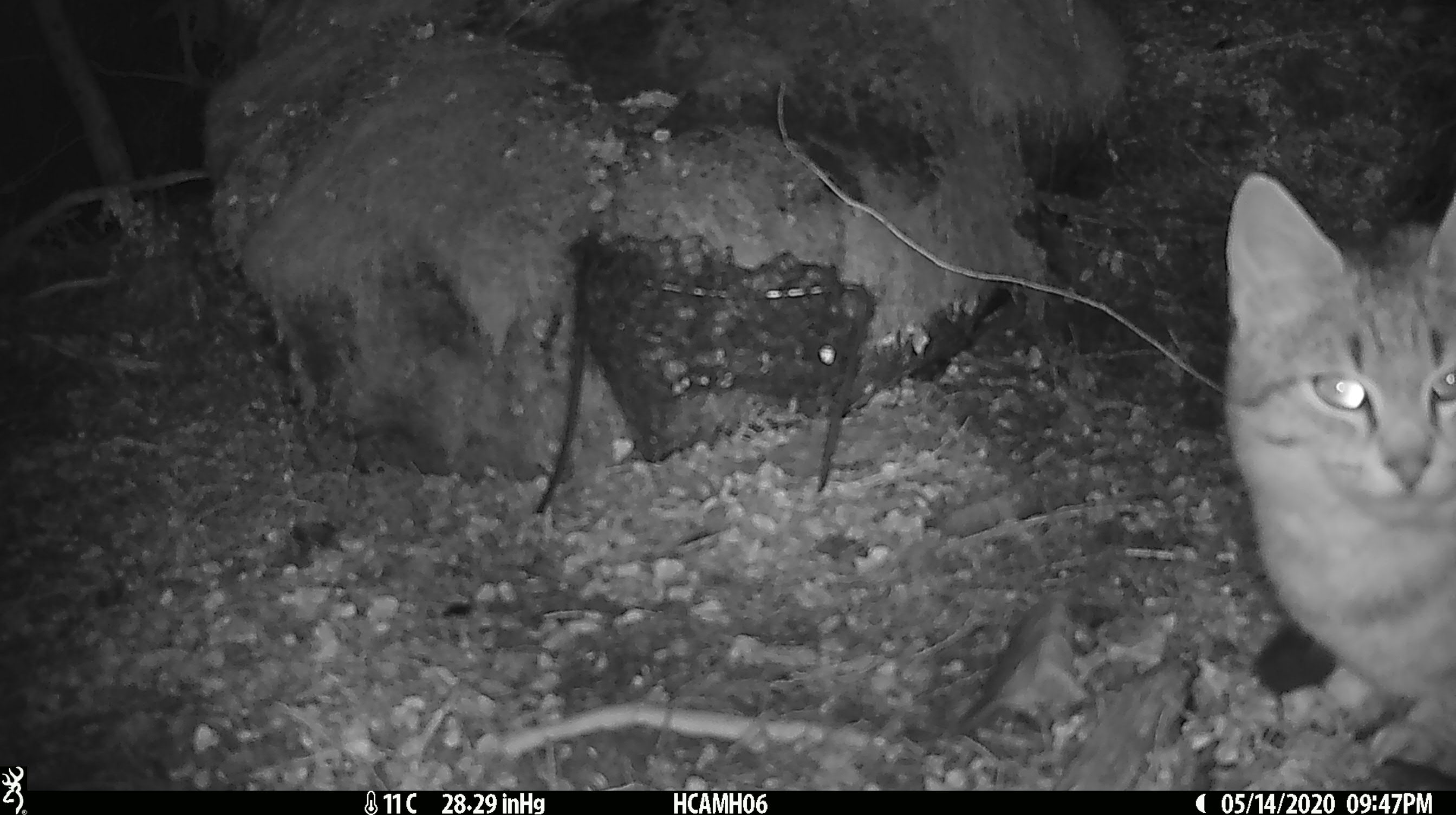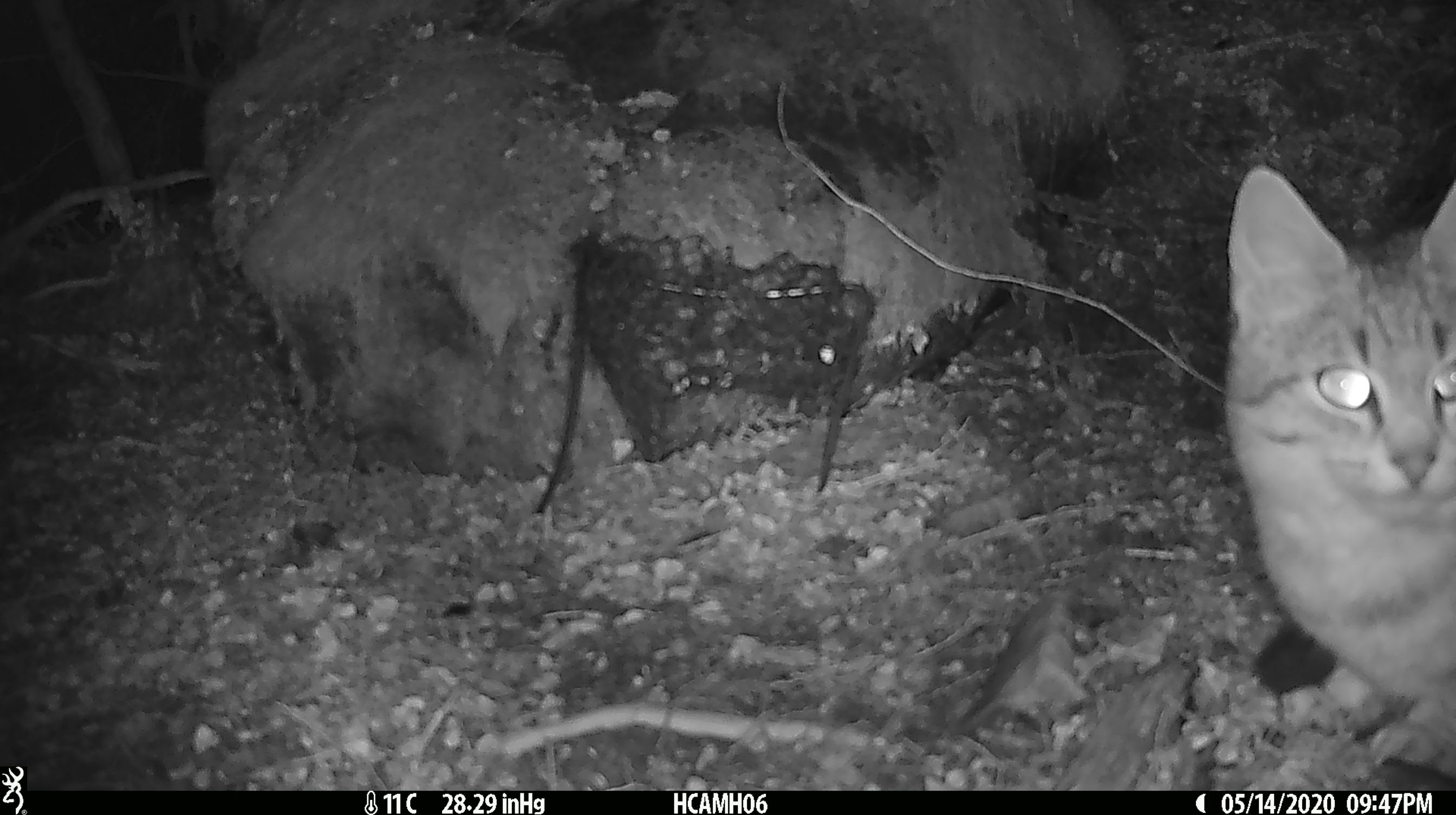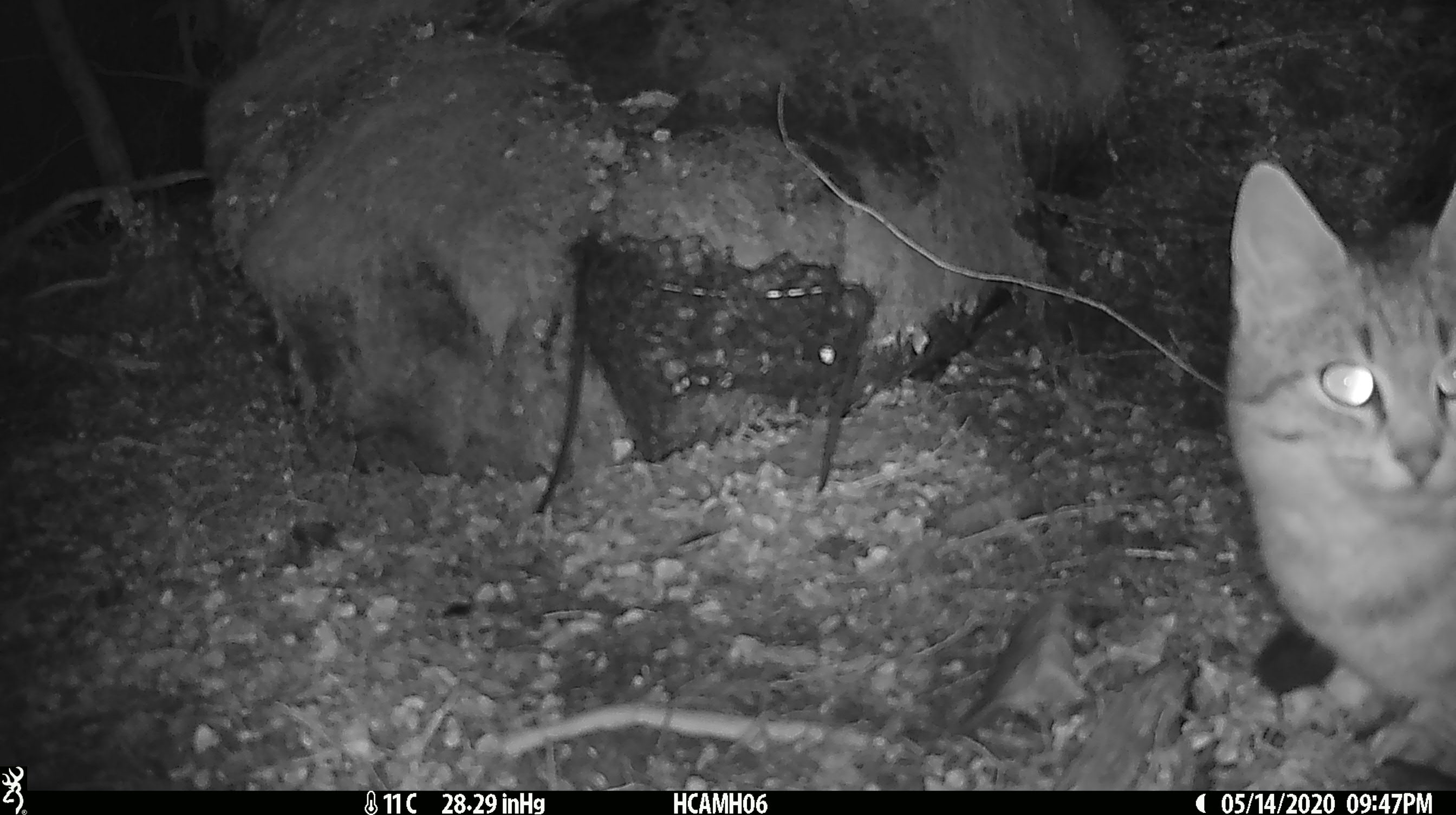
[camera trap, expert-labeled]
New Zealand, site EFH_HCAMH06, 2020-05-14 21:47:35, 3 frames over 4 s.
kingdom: Animalia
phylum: Chordata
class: Mammalia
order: Carnivora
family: Felidae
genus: Felis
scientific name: Felis catus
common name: domestic cat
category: cat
Cat (domestic cat) (Felis catus).